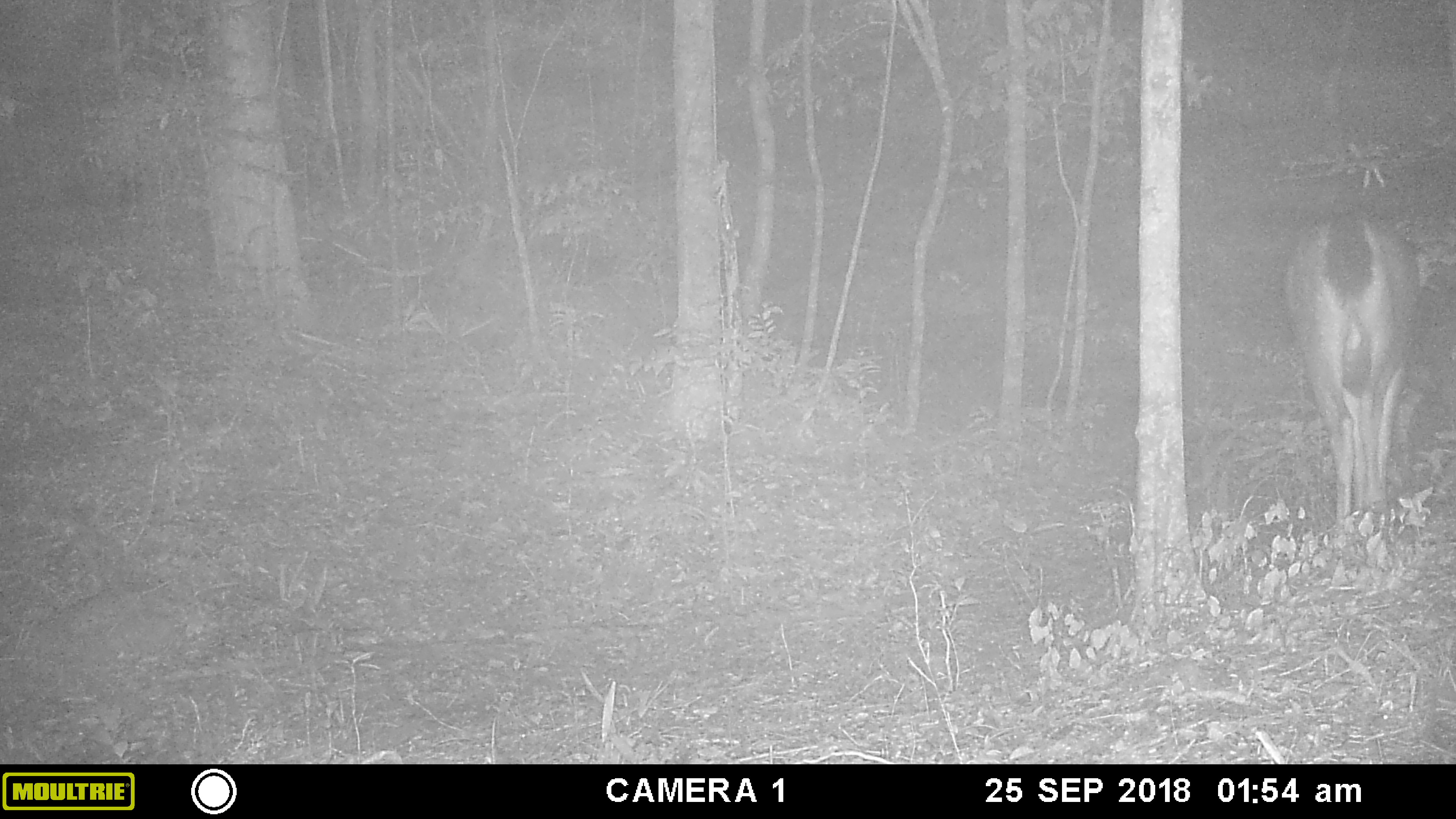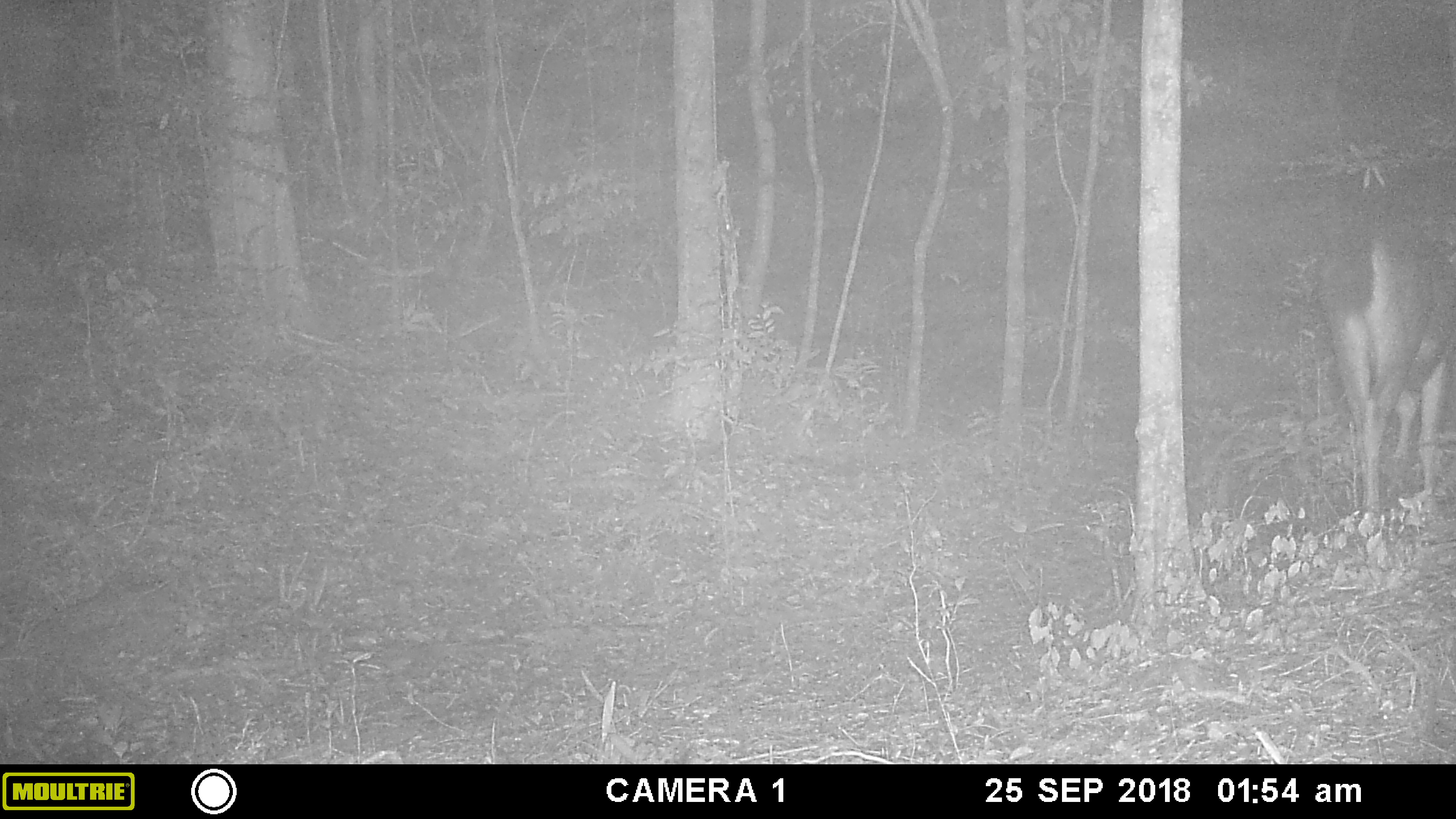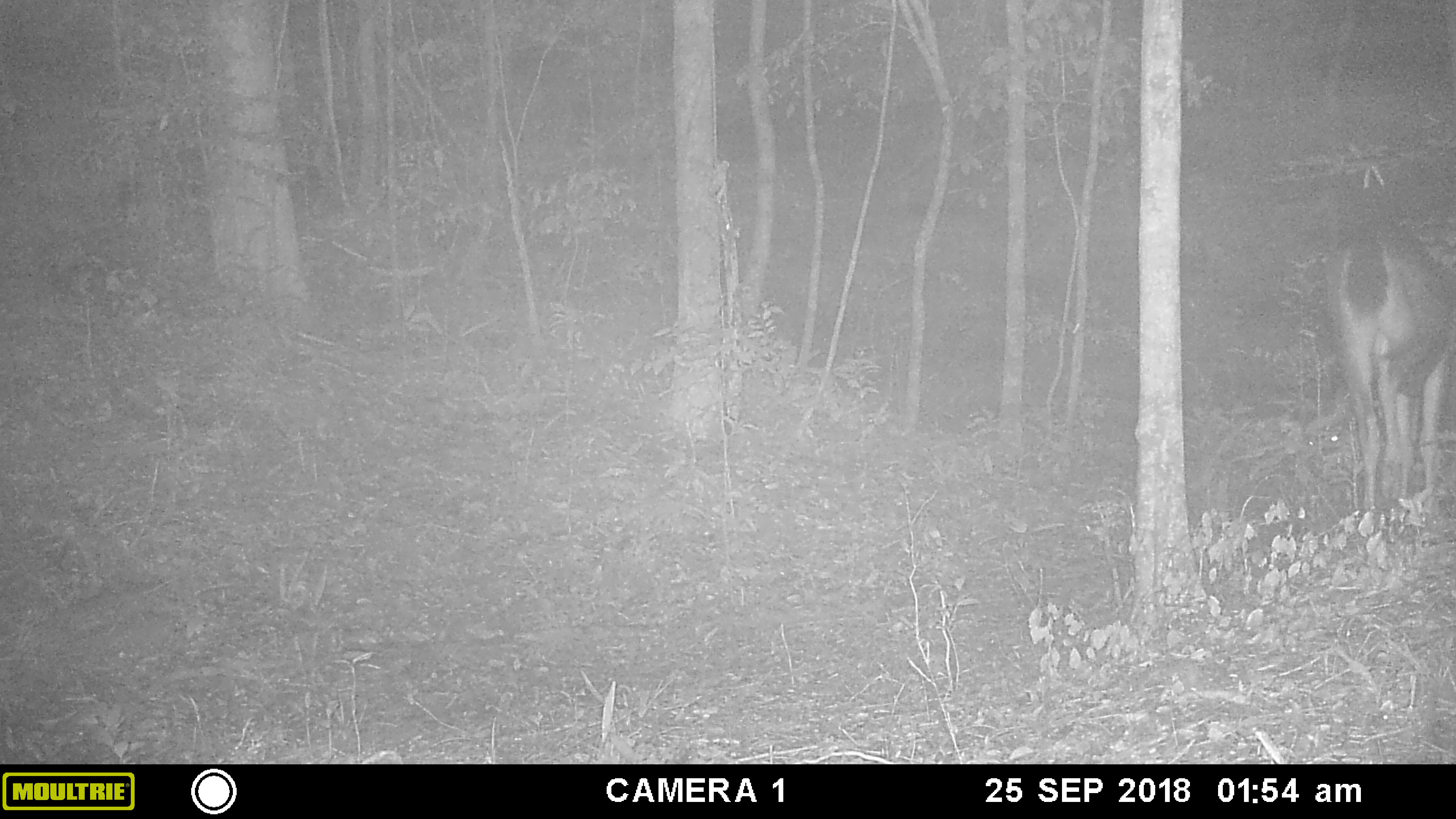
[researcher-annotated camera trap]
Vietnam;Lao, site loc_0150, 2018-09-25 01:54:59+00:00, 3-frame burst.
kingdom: Animalia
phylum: Chordata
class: Mammalia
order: Artiodactyla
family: Cervidae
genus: Rusa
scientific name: Rusa unicolor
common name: sambar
Sambar (Rusa unicolor). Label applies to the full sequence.